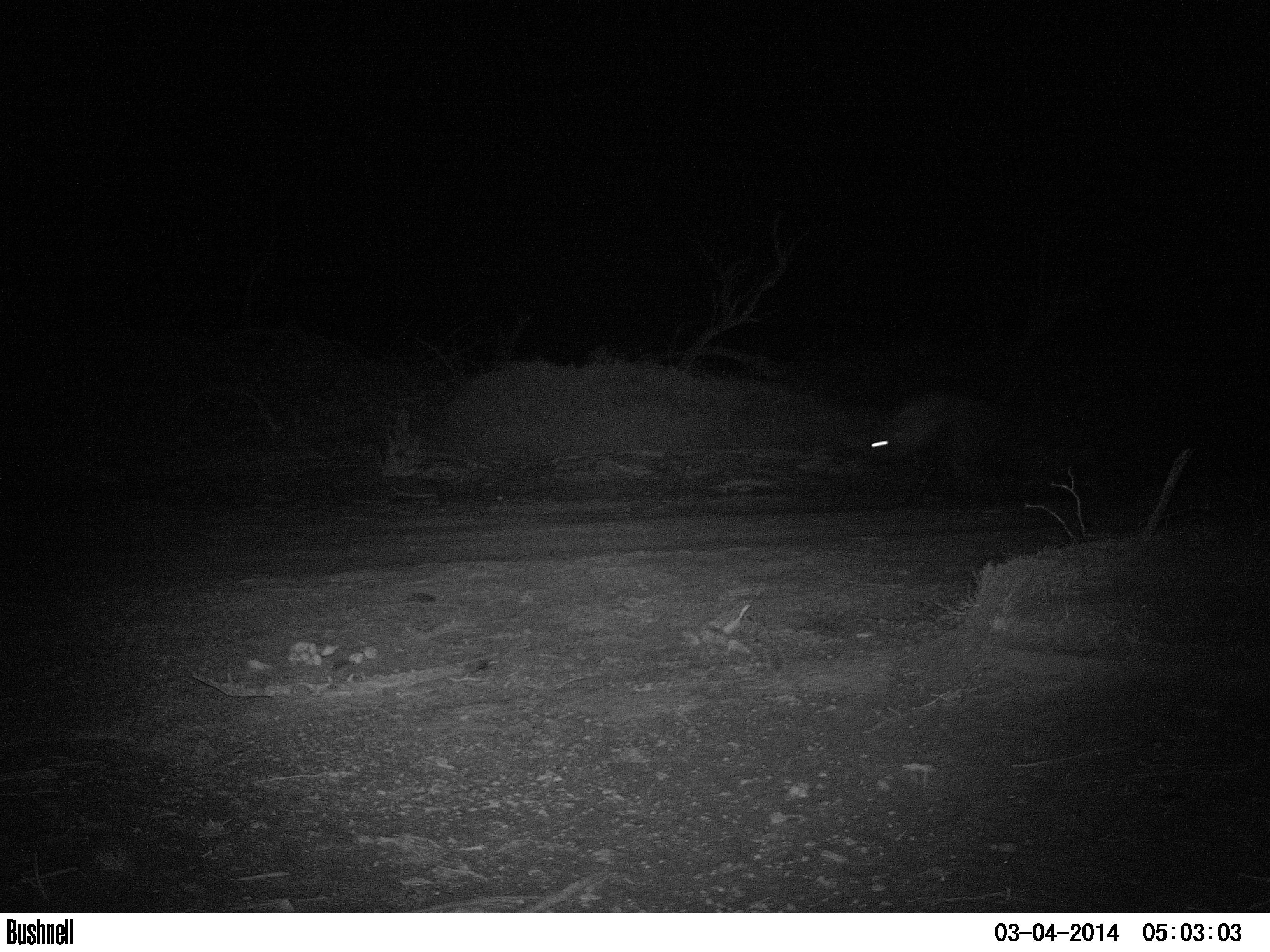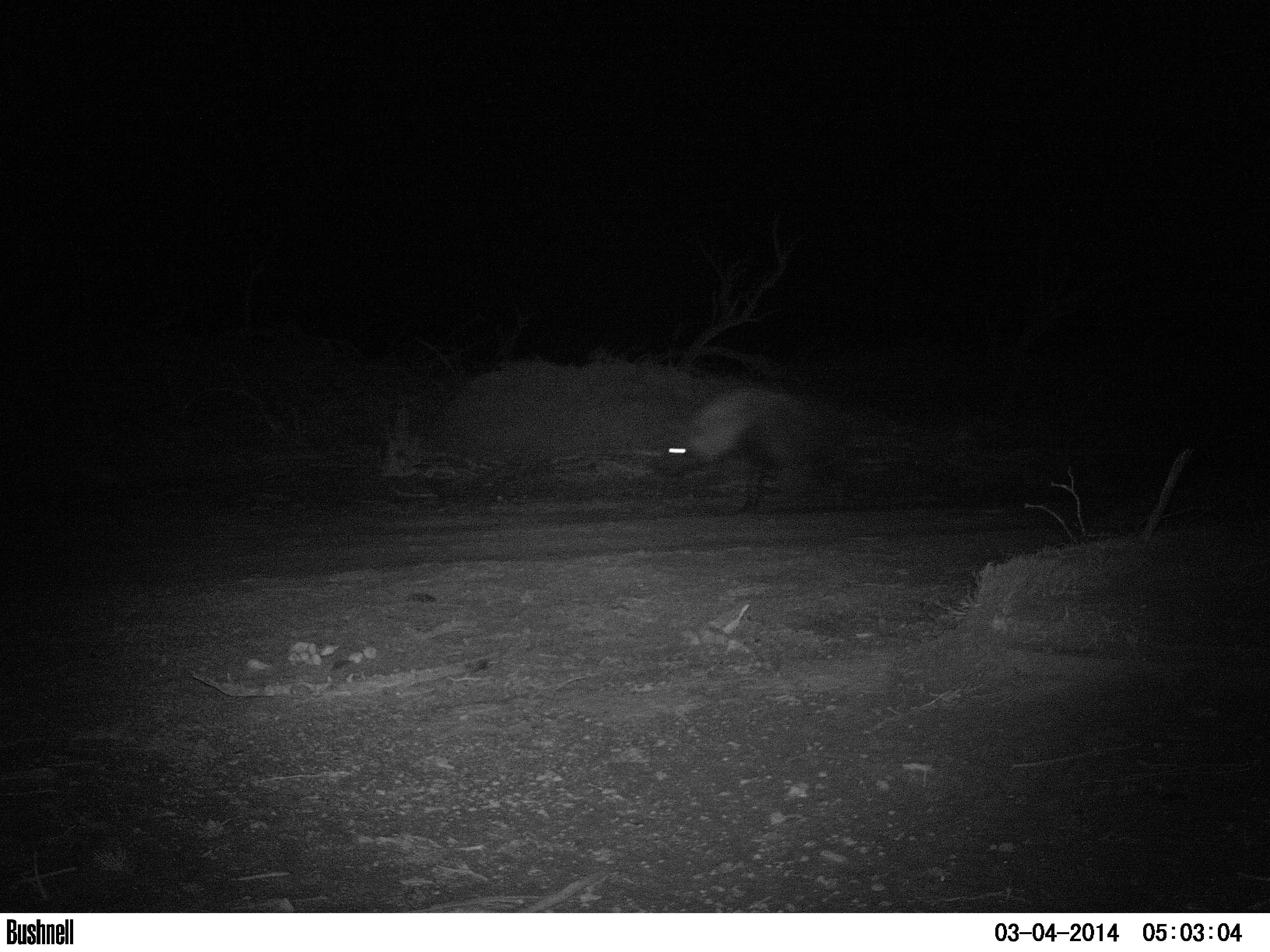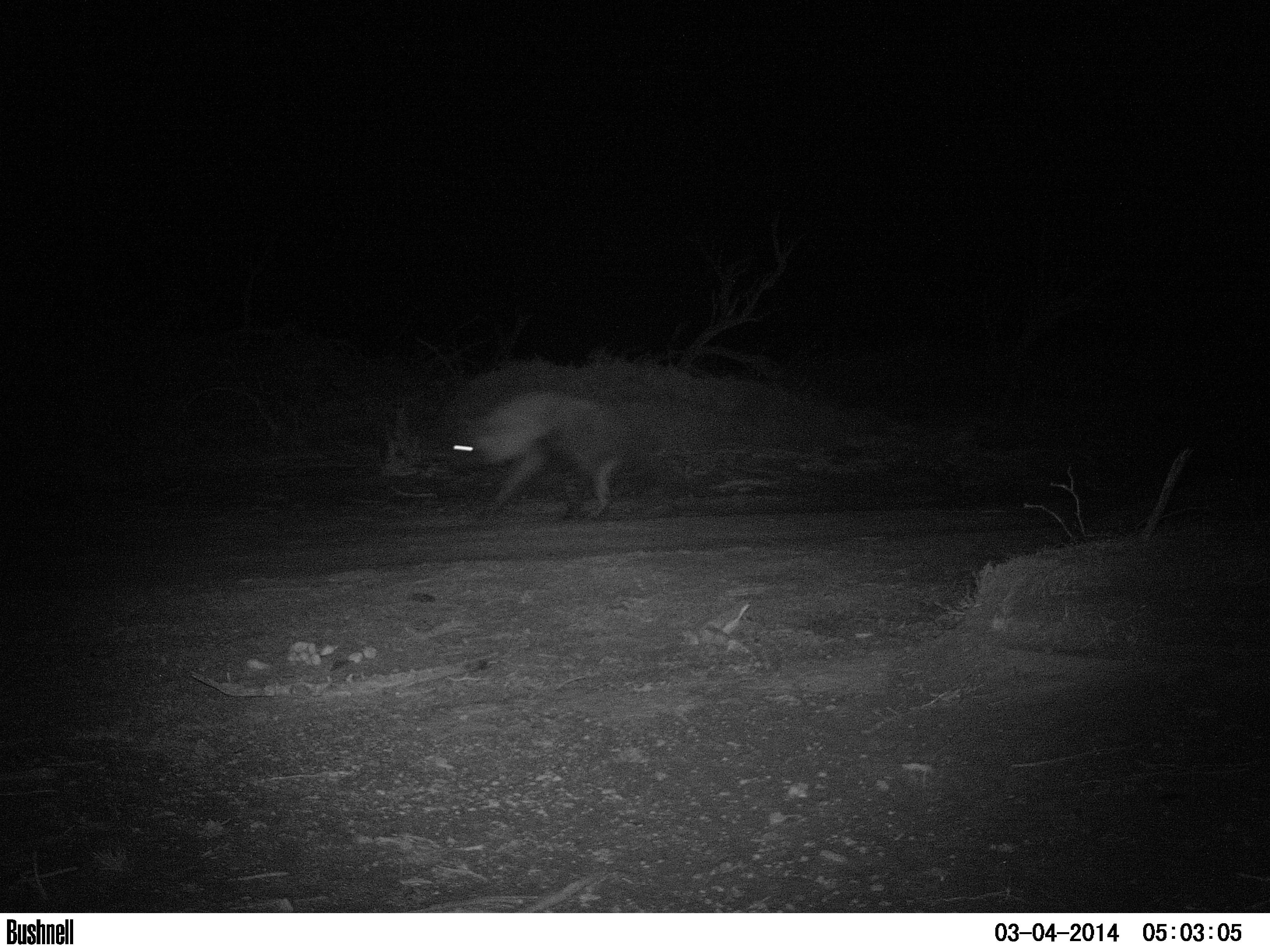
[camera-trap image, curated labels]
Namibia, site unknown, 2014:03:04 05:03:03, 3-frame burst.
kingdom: Animalia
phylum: Chordata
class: Mammalia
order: Carnivora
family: Hyaenidae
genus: Parahyaena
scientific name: Parahyaena brunnea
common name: brown hyena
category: hyaena brunnea